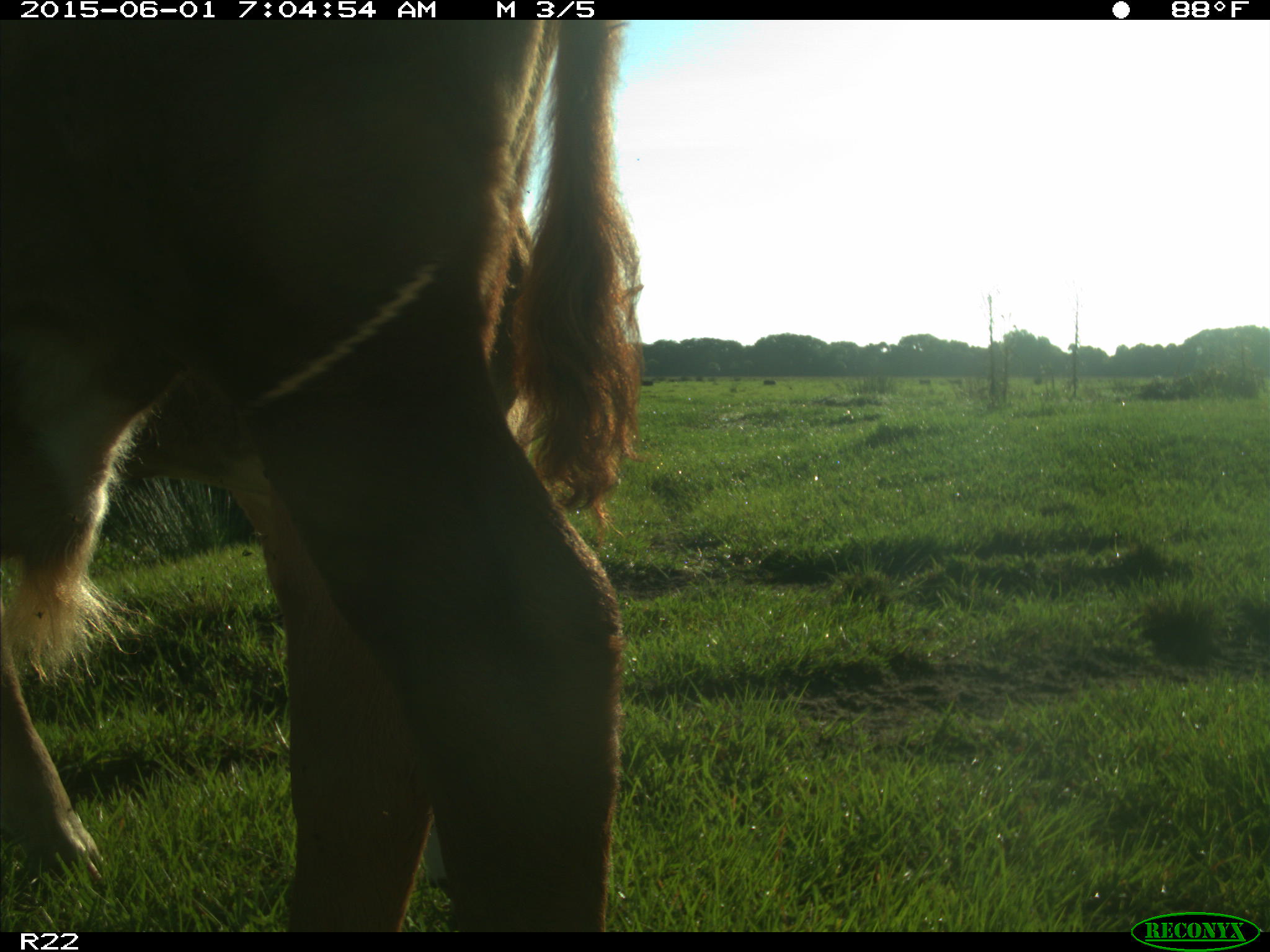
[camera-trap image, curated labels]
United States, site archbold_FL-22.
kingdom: Animalia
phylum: Chordata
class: Mammalia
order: Artiodactyla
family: Bovidae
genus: Bos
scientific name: Bos taurus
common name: domestic cow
Bos taurus (domestic cow).